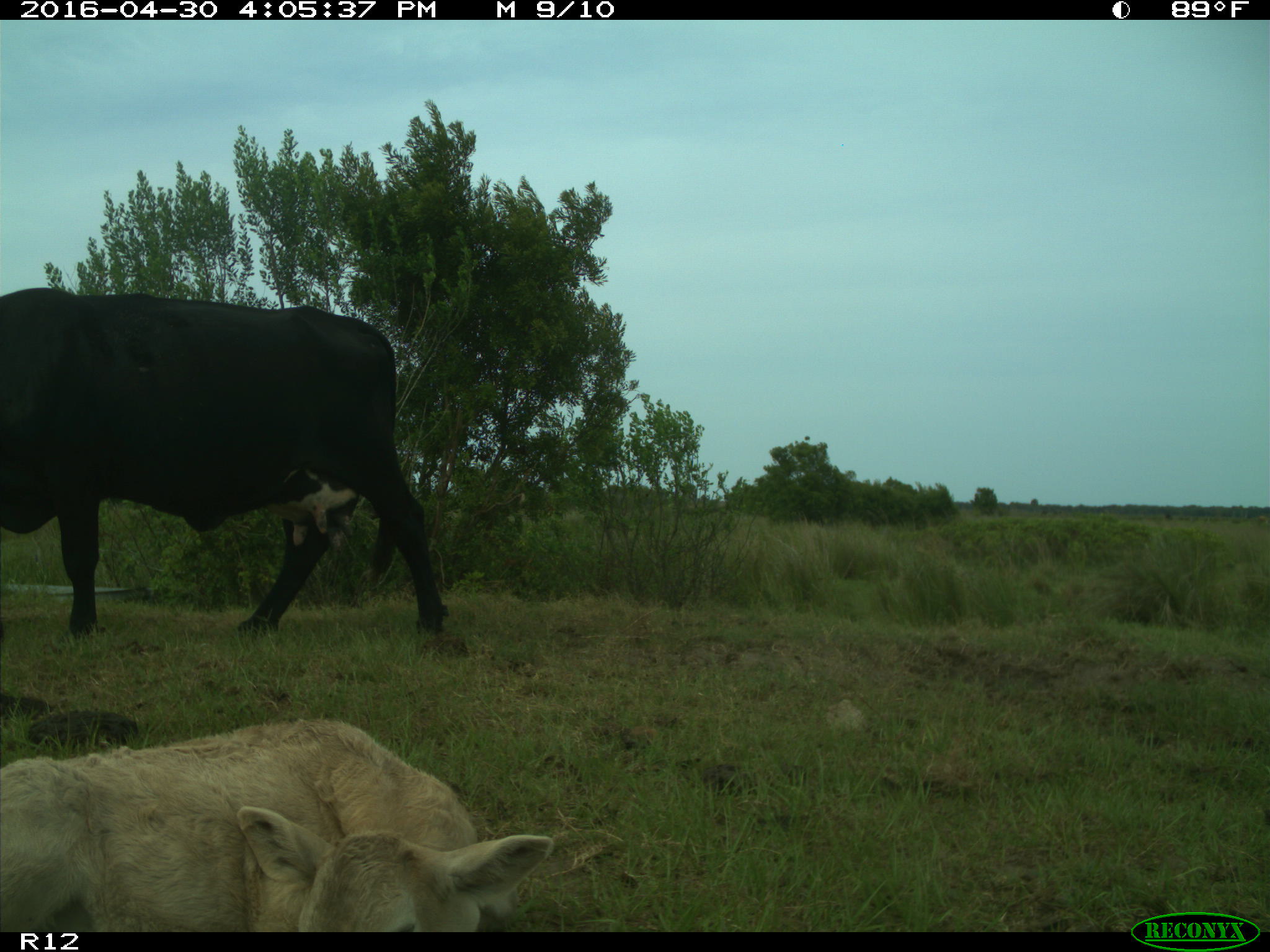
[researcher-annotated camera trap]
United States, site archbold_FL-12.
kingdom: Animalia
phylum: Chordata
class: Mammalia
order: Artiodactyla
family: Bovidae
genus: Bos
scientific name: Bos taurus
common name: domestic cow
Bos taurus (domestic cow).